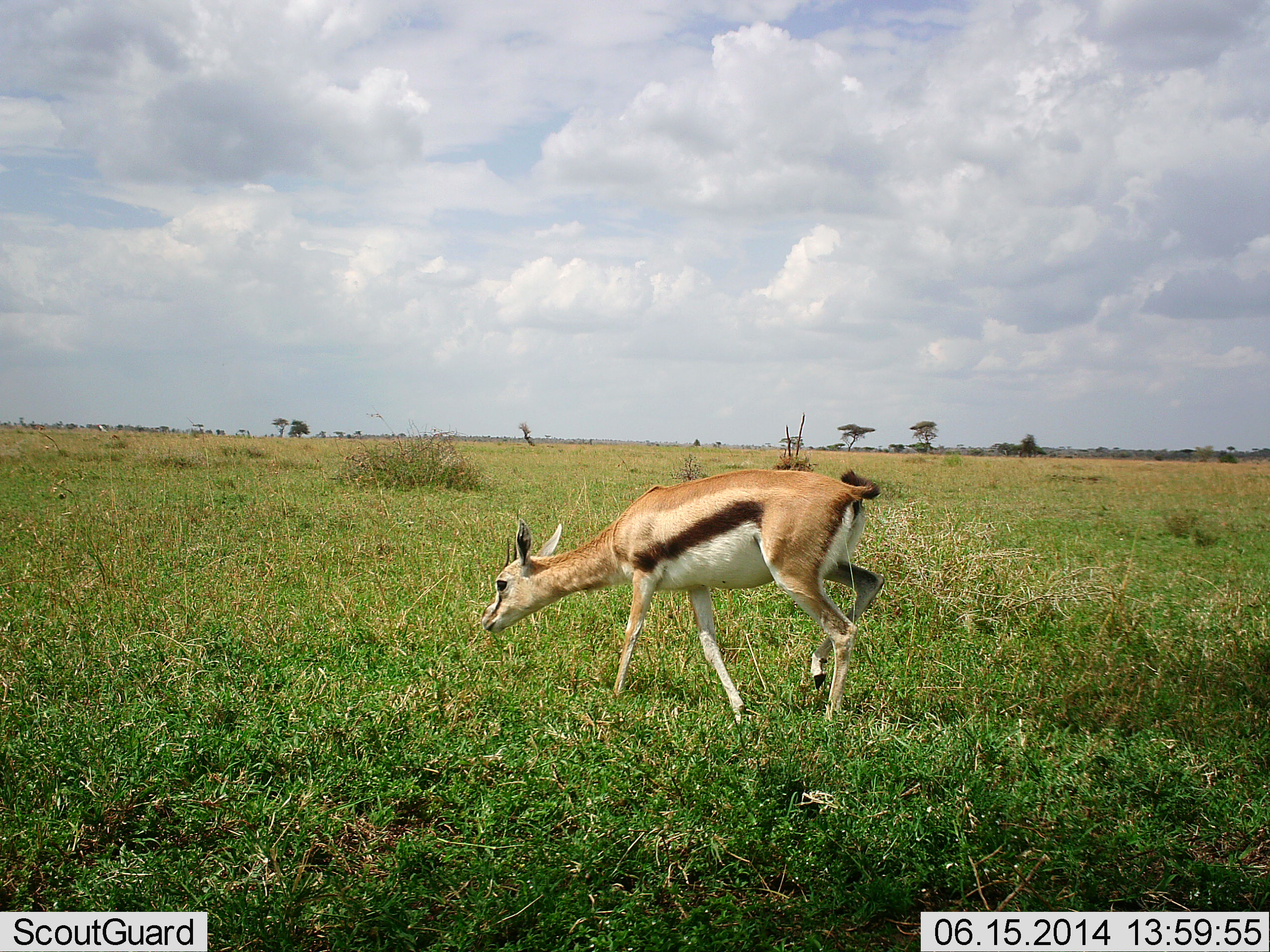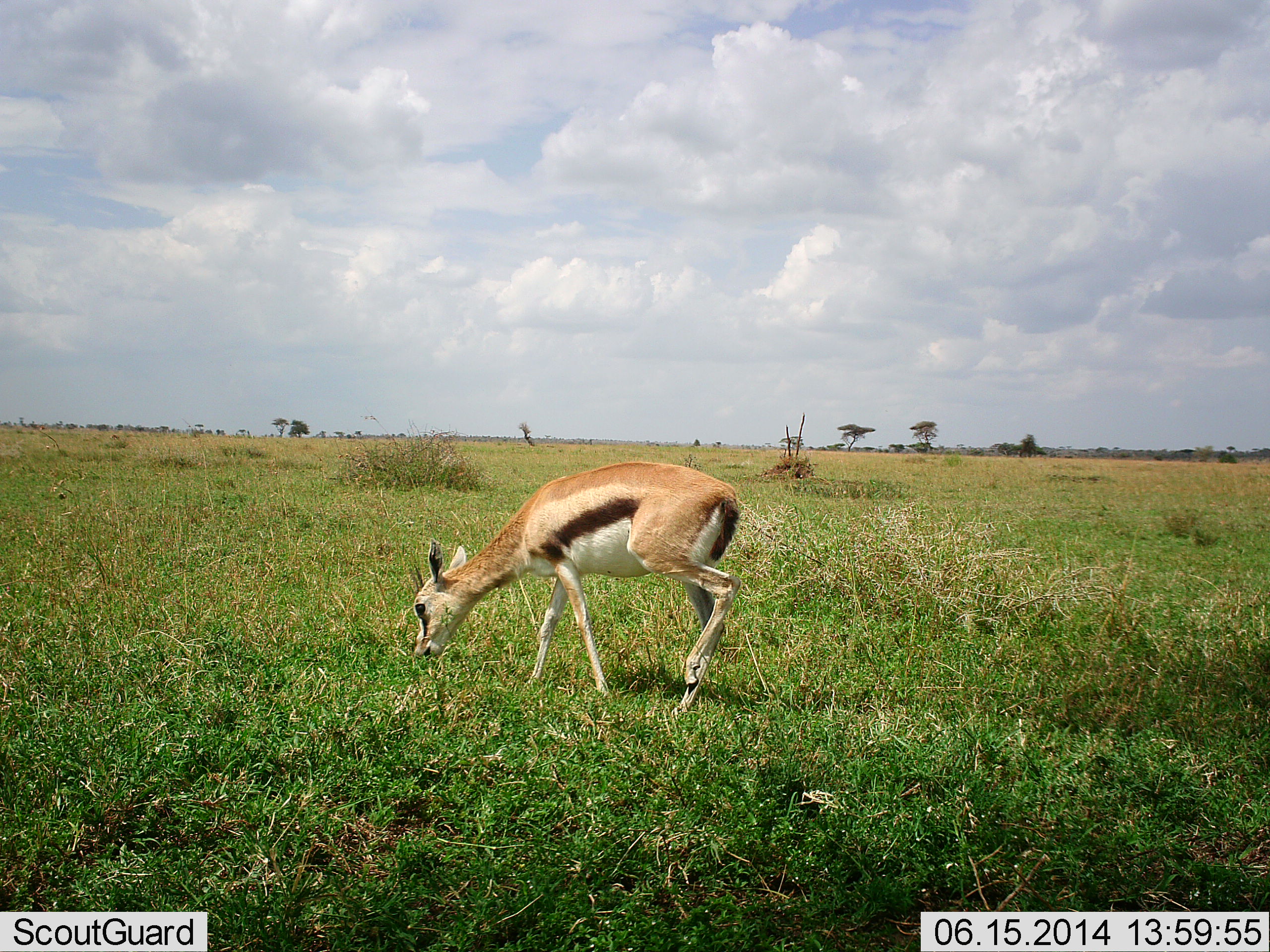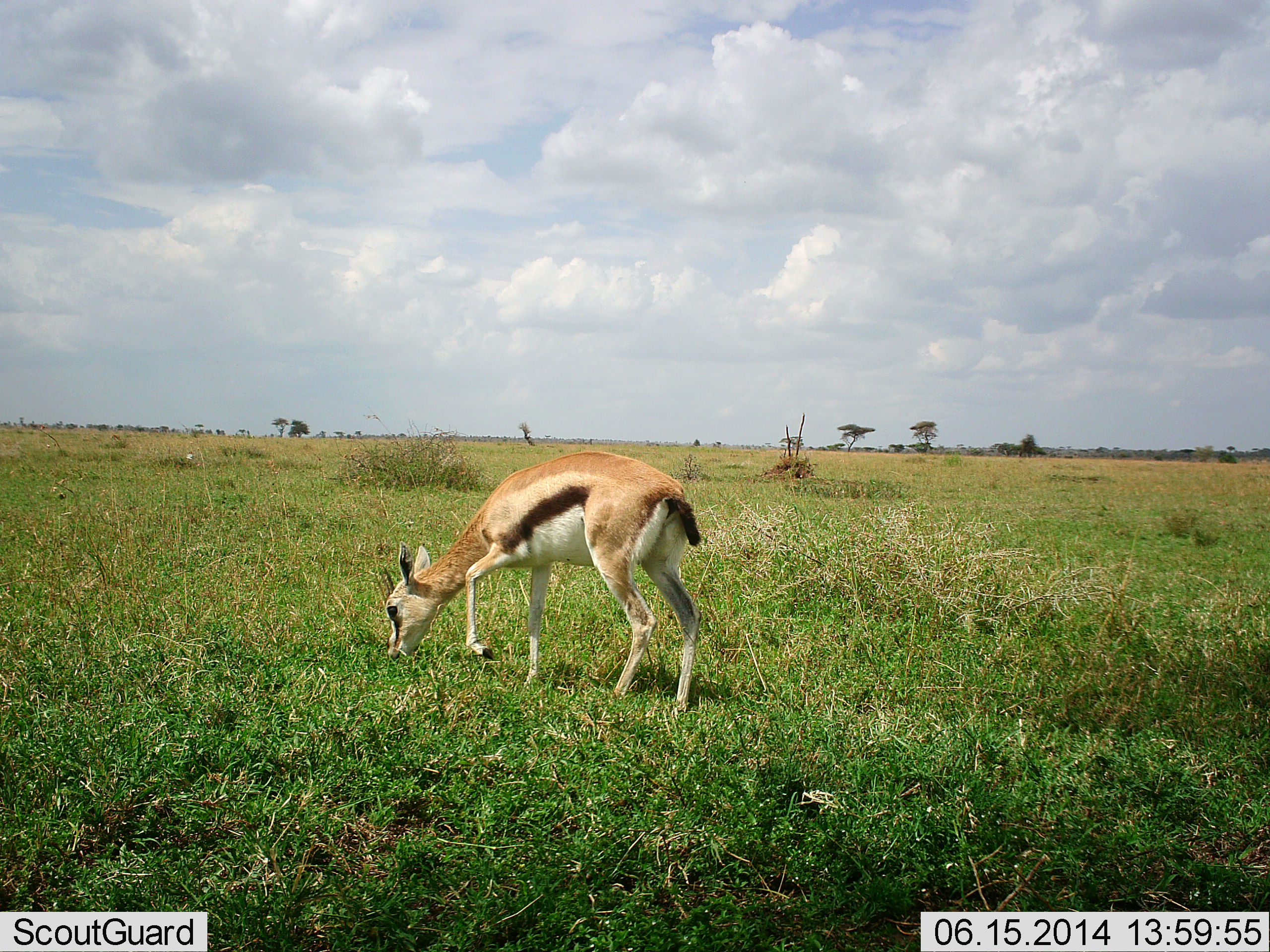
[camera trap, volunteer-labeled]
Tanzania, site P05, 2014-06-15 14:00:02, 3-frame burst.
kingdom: Animalia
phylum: Chordata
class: Mammalia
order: Artiodactyla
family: Bovidae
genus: Eudorcas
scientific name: Eudorcas thomsonii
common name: thomson's gazelle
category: gazellethomsons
Gazellethomsons (thomson's gazelle) (Eudorcas thomsonii), count 1. Behavior (volunteer vote fractions): standing 10%, resting 0%, moving 30%, interacting 0%. Young present (vote fraction): 0%. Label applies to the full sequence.